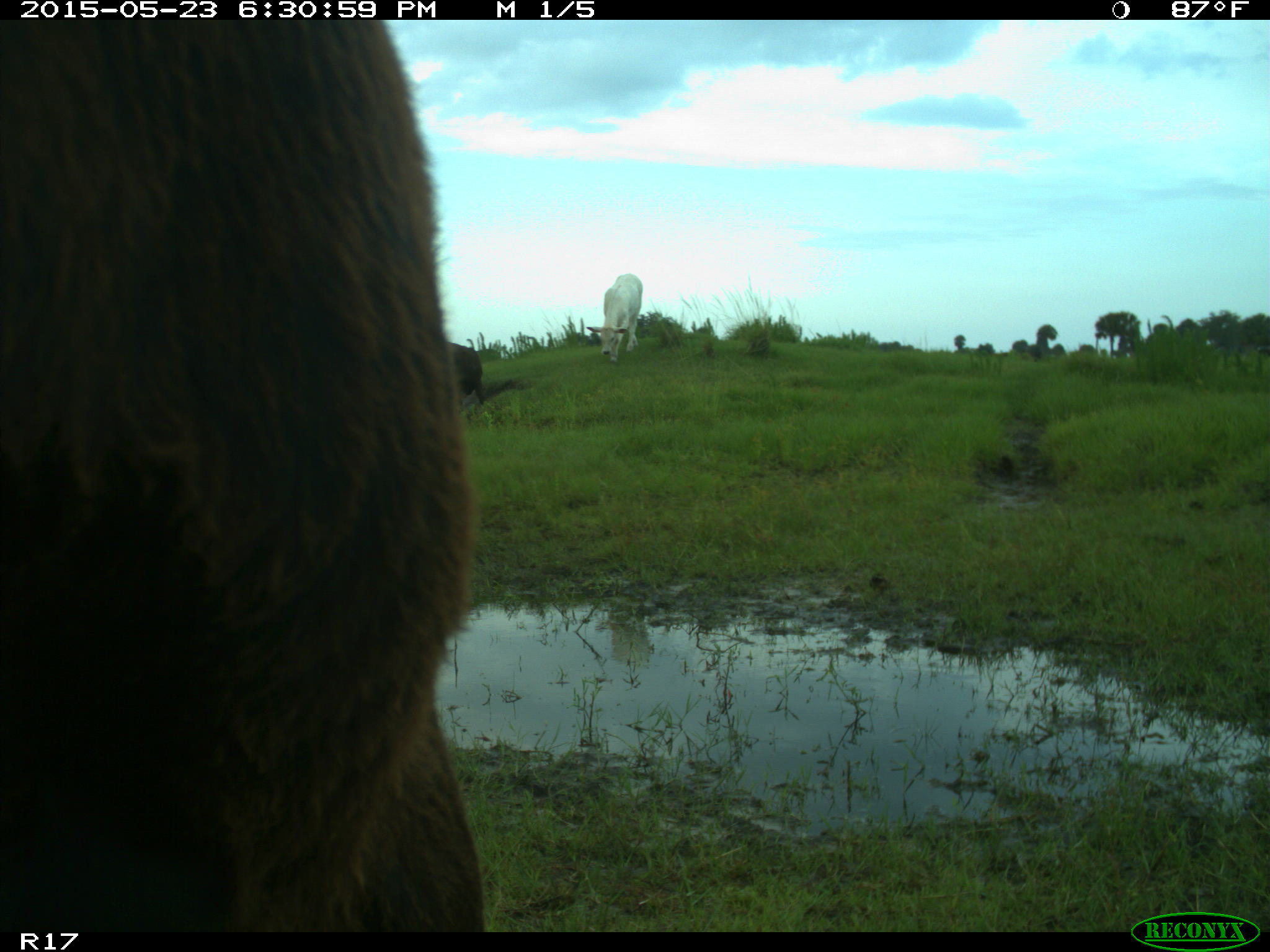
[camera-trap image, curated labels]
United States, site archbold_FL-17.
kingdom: Animalia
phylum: Chordata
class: Mammalia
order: Artiodactyla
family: Bovidae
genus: Bos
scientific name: Bos taurus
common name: domestic cow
Bos taurus (domestic cow).